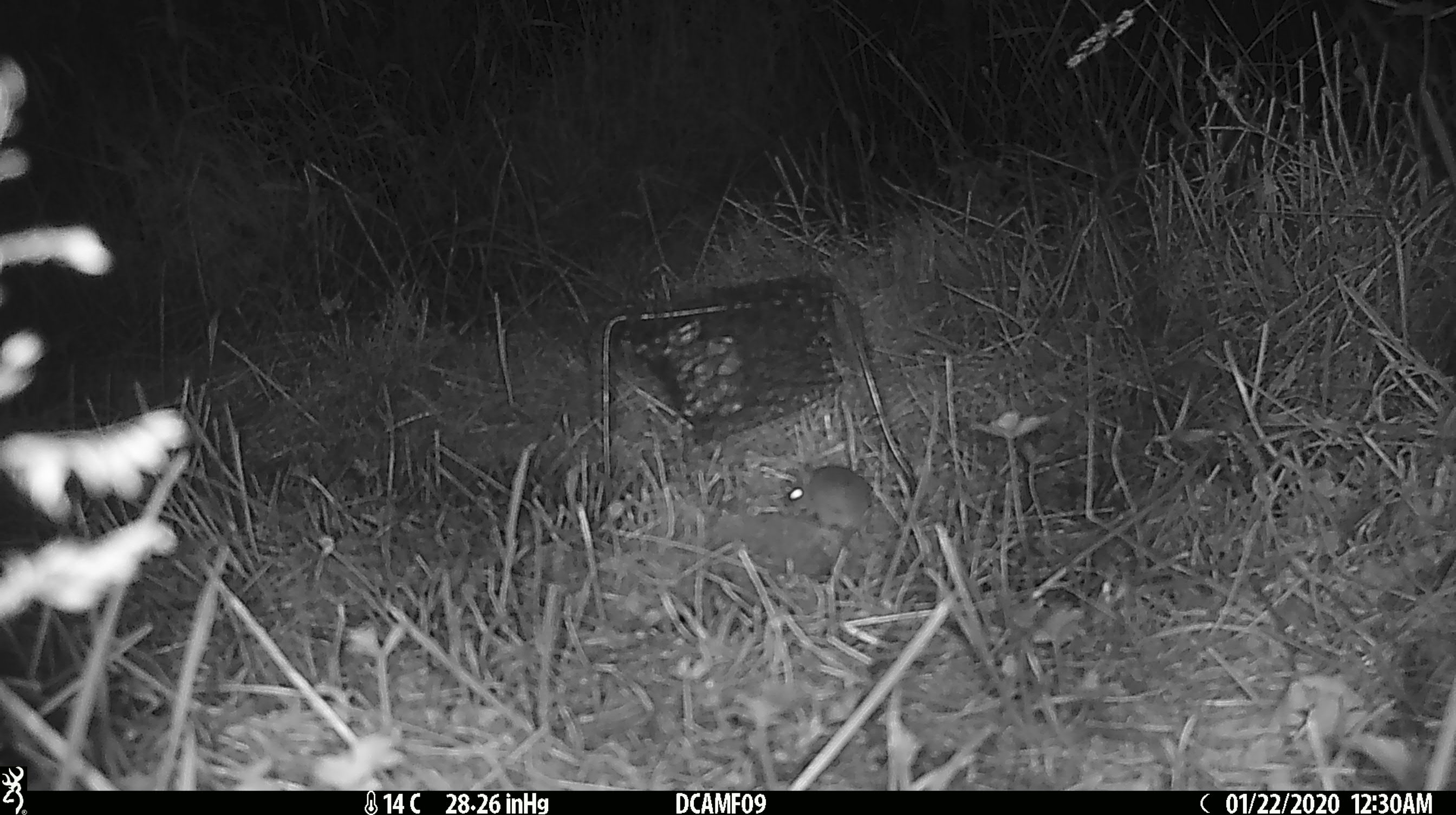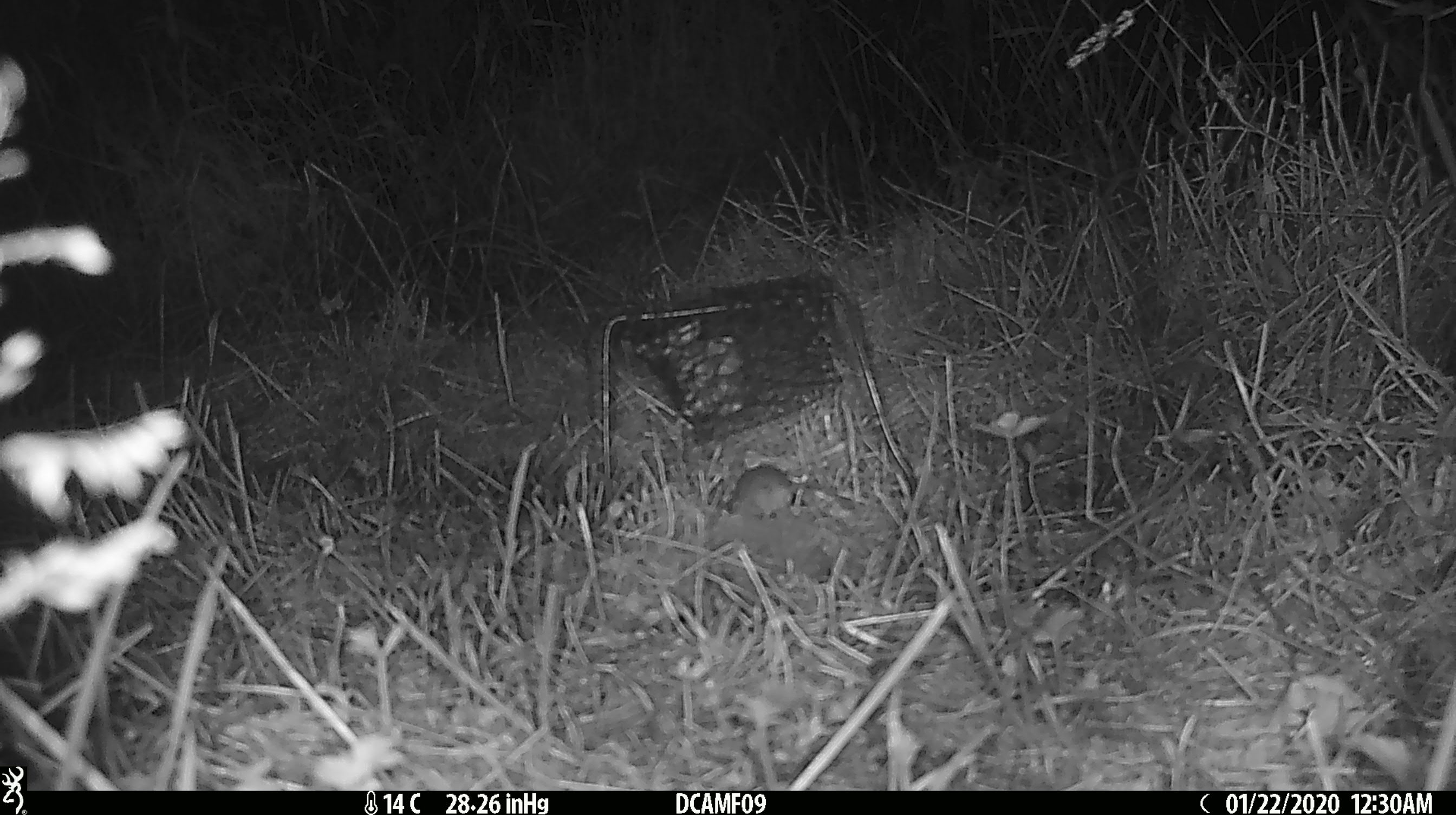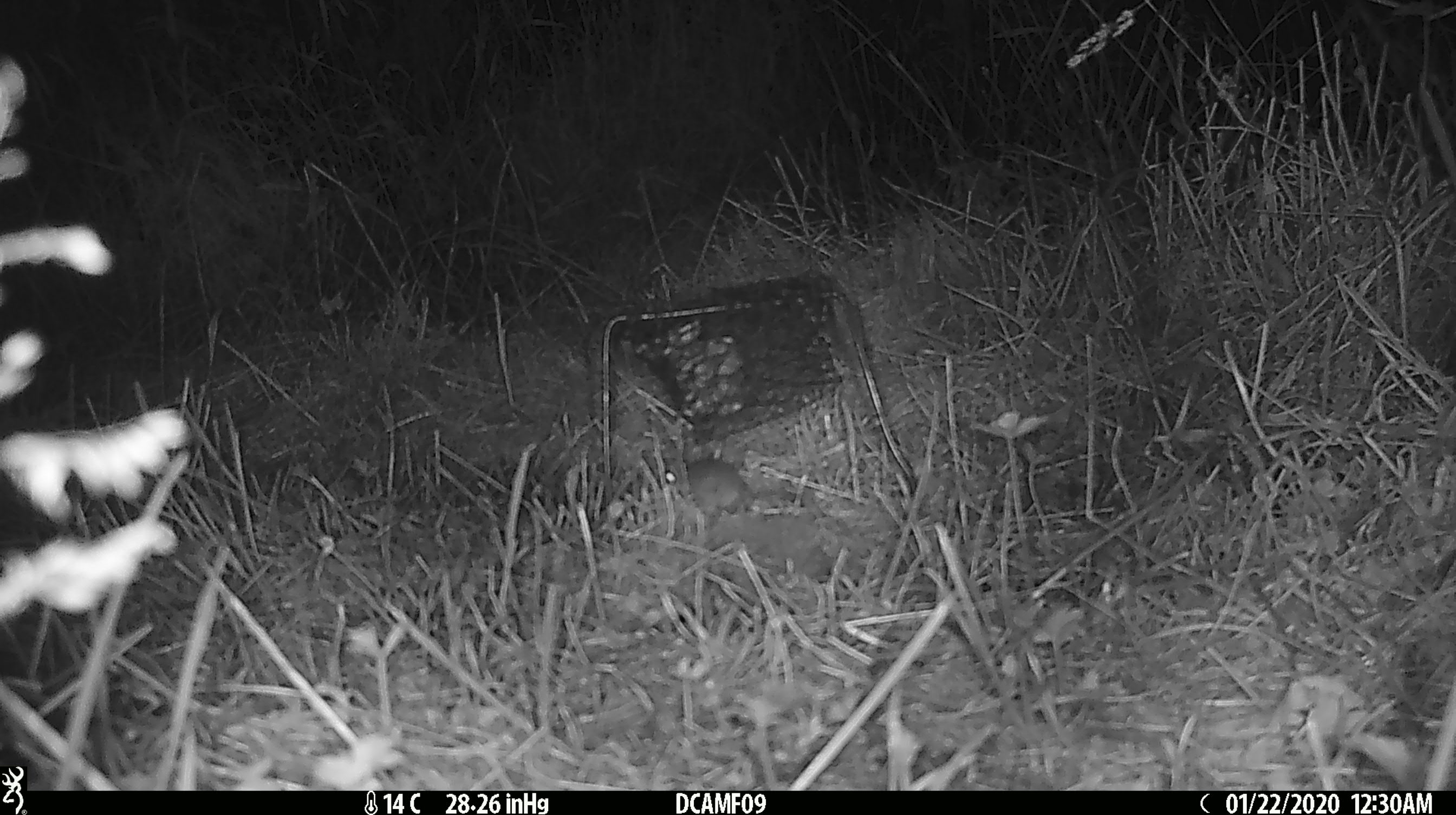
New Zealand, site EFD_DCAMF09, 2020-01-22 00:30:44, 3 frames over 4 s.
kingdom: Animalia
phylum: Chordata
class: Mammalia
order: Rodentia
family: Muridae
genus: Mus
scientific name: Mus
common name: mouse